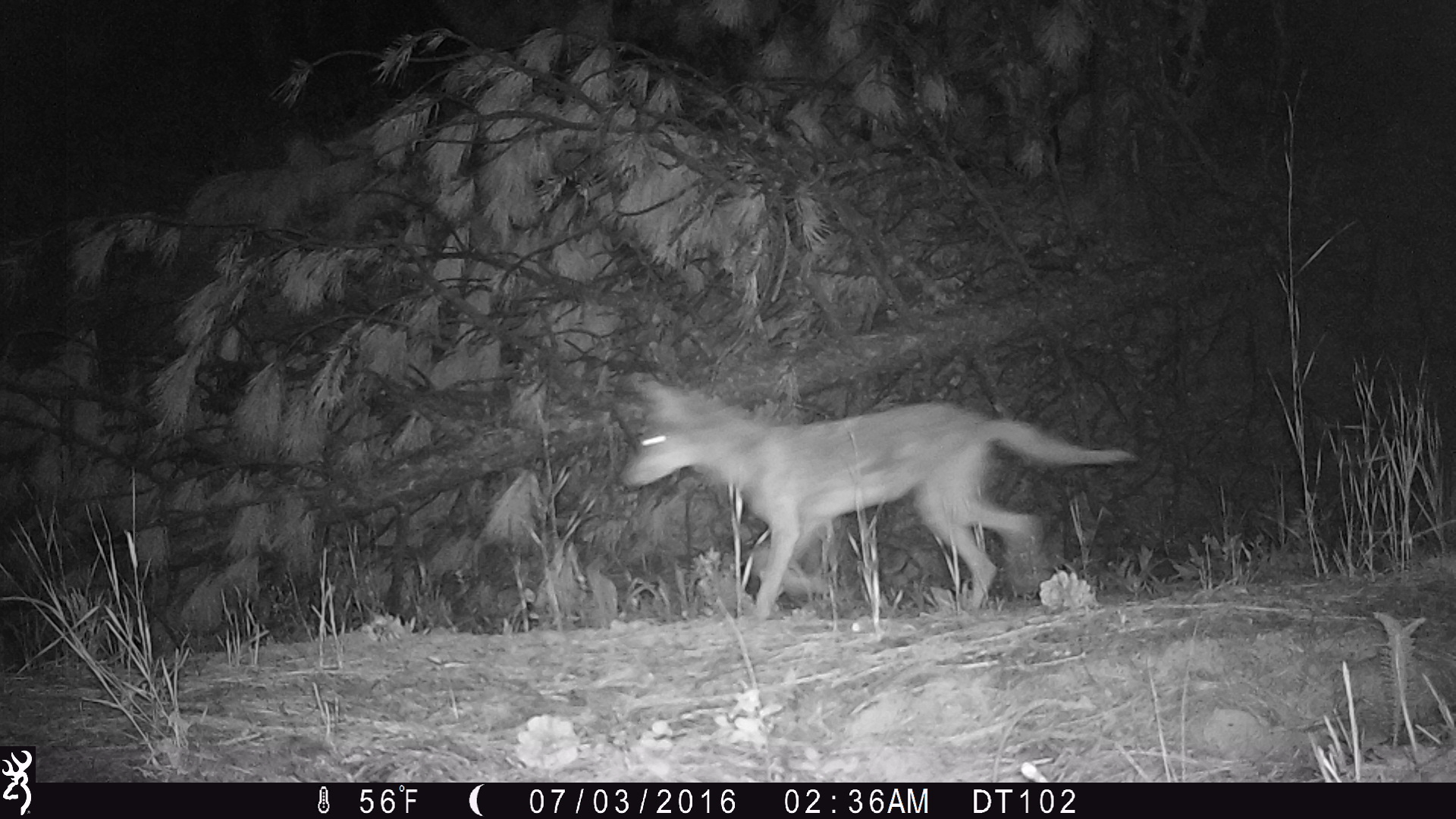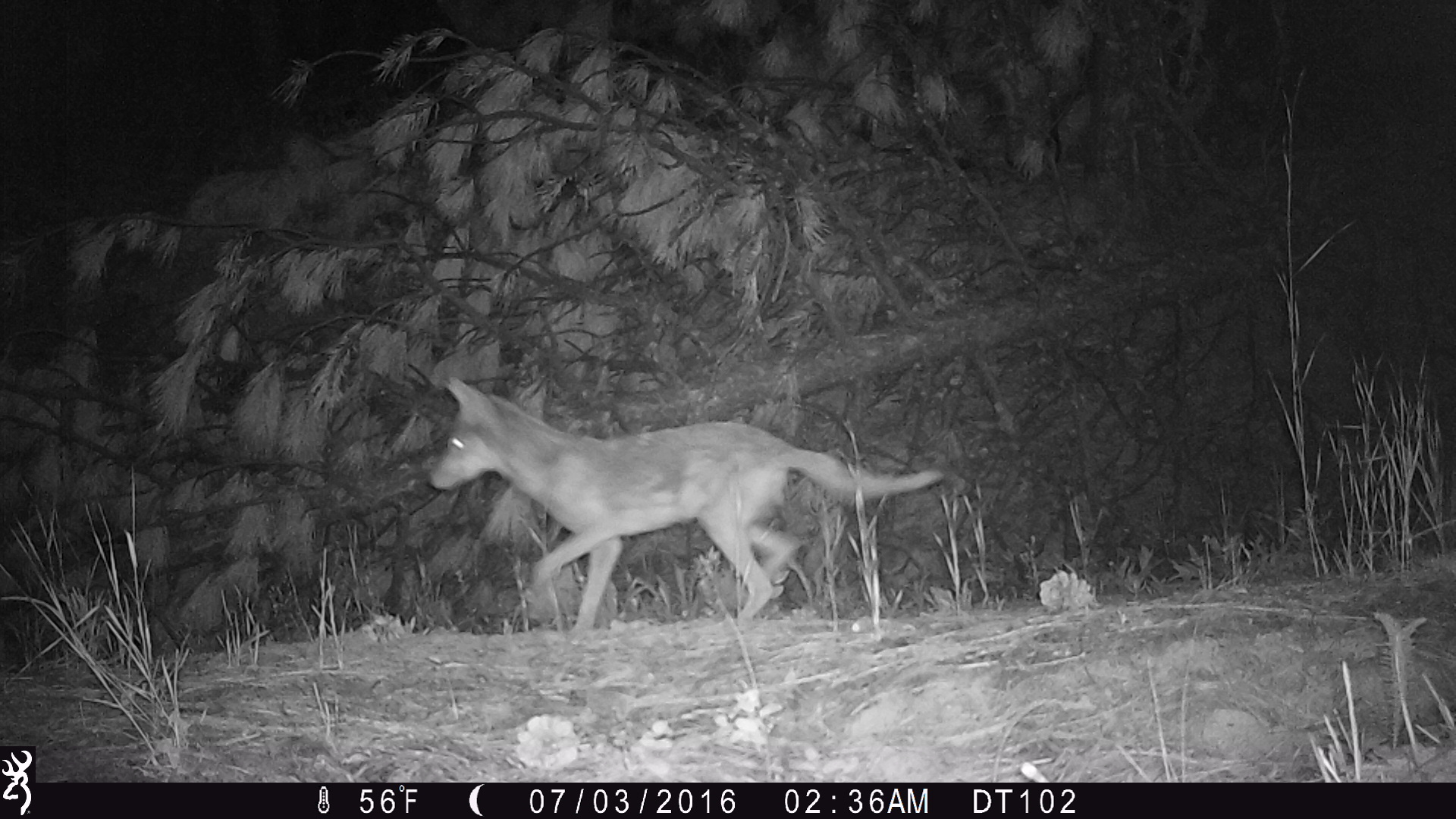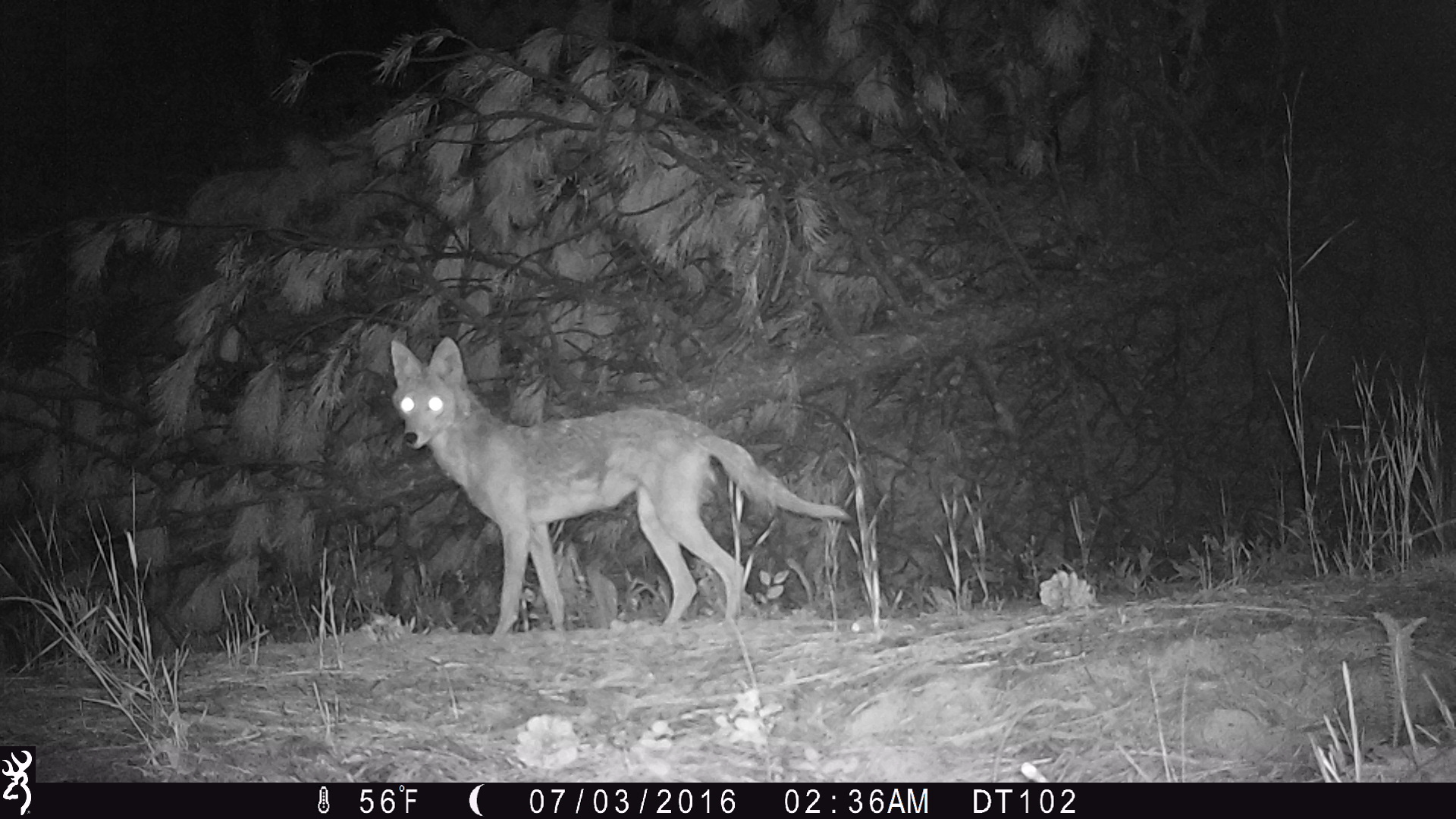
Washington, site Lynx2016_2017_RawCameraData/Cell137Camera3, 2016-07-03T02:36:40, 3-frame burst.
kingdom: Animalia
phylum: Chordata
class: Mammalia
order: Carnivora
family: Canidae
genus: Canis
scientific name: Canis latrans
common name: coyote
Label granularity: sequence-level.